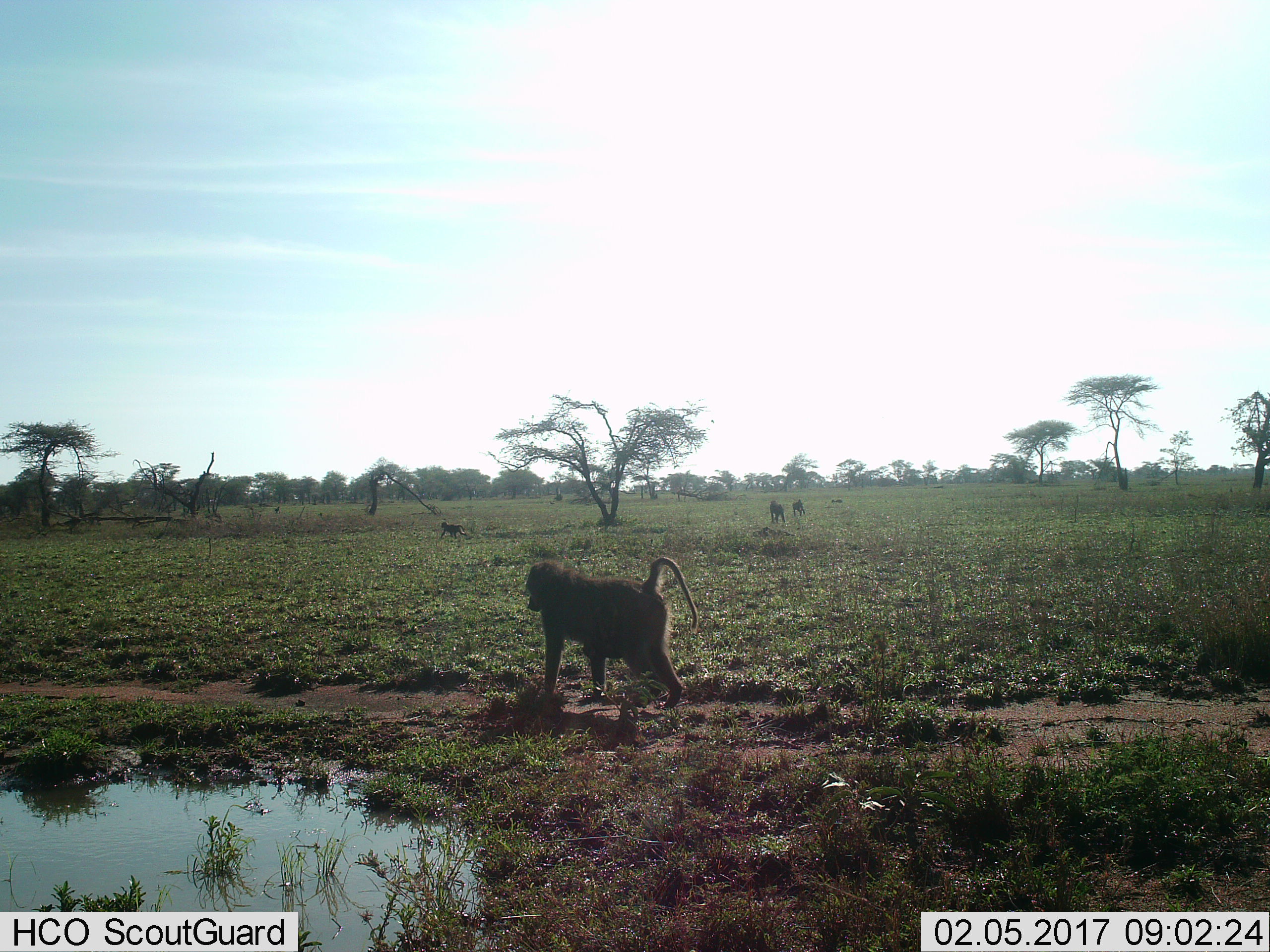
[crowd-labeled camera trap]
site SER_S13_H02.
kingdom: Animalia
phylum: Chordata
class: Mammalia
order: Primates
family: Cercopithecidae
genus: Papio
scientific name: Papio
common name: baboon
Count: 4.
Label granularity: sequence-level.